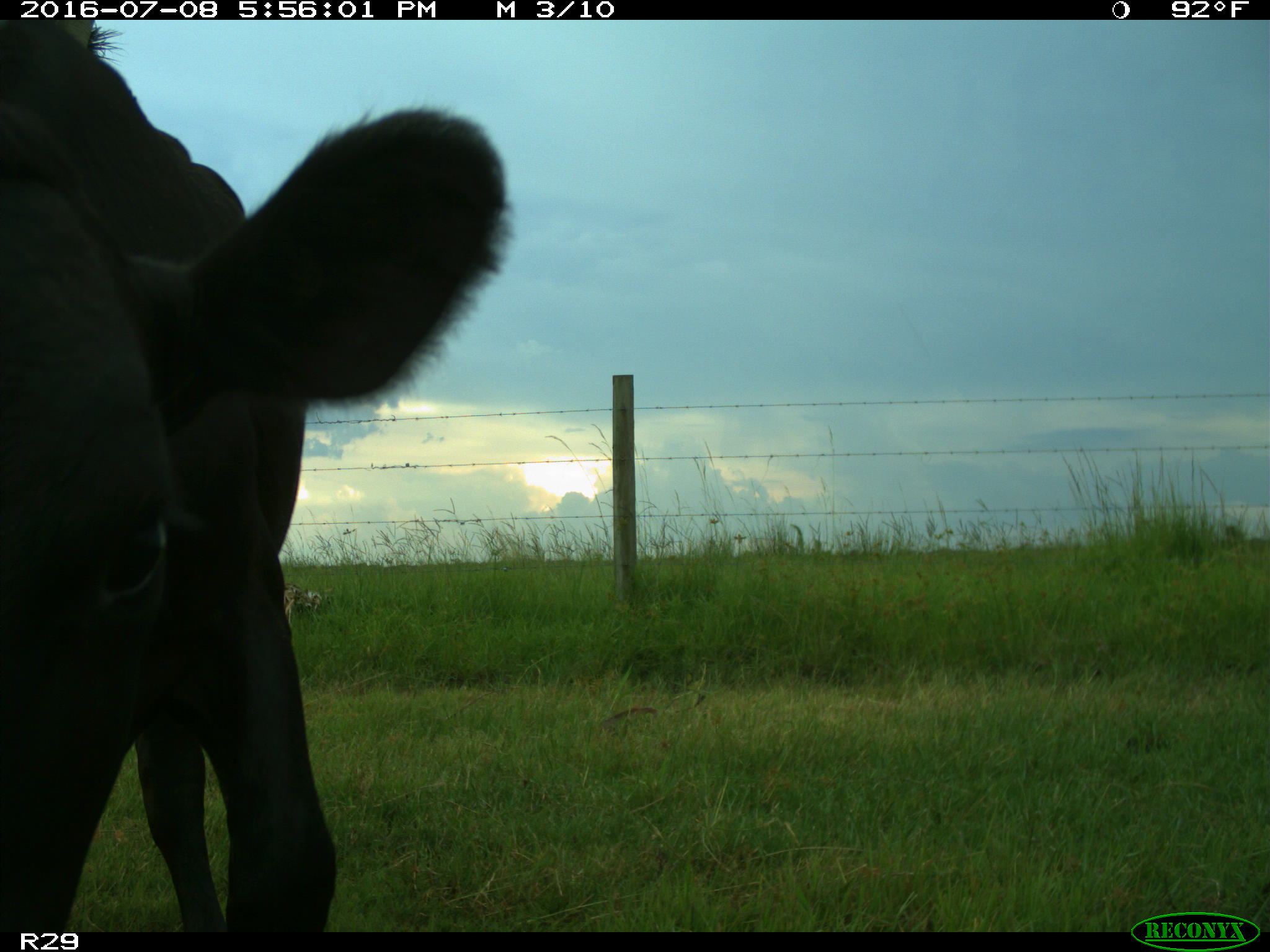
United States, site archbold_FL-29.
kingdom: Animalia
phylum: Chordata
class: Mammalia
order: Artiodactyla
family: Bovidae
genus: Bos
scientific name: Bos taurus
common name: domestic cow